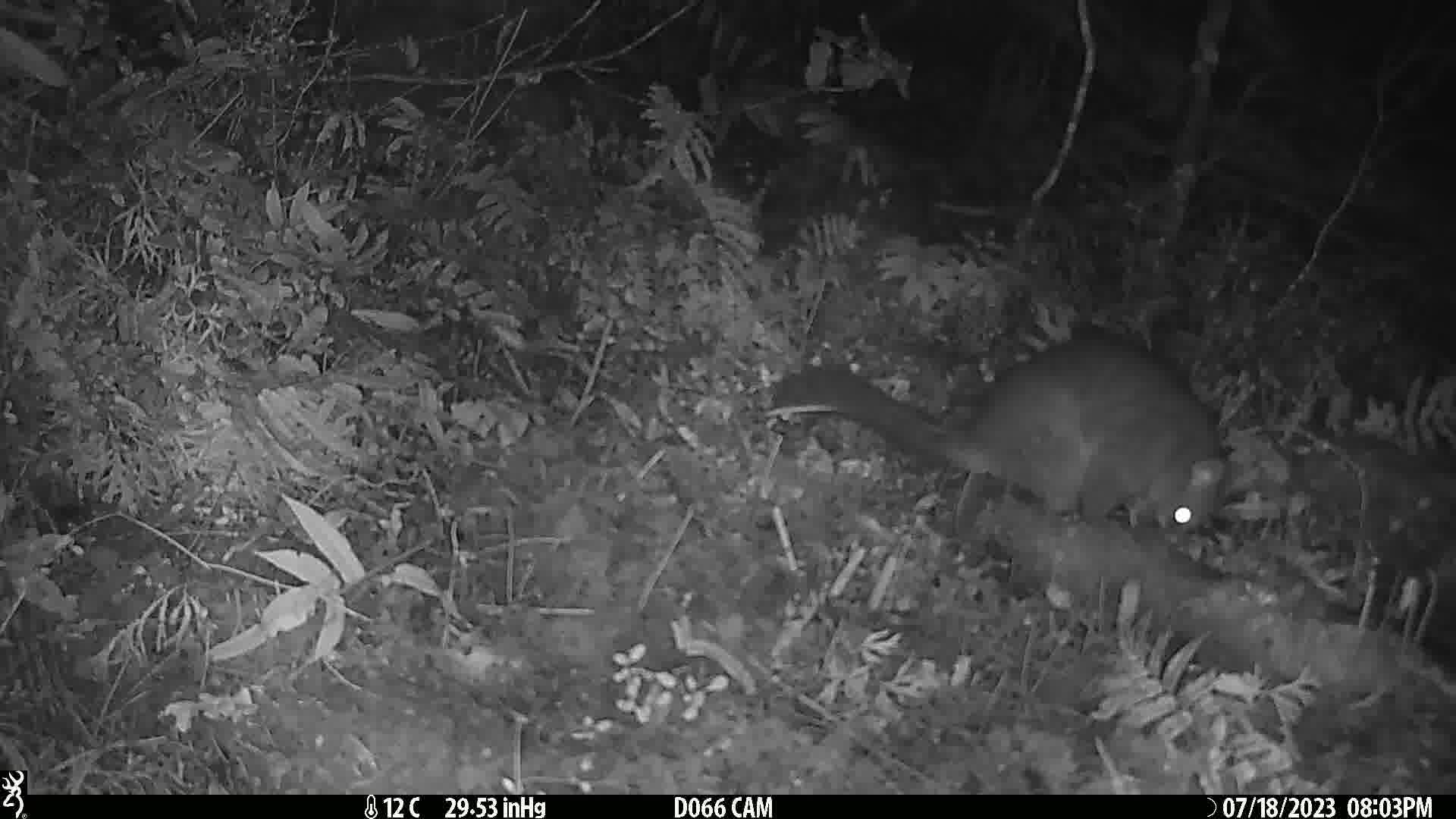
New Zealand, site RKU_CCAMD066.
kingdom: Animalia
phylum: Chordata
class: Mammalia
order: Diprotodontia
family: Phalangeridae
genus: Trichosurus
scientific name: Trichosurus vulpecula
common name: common brushtail possum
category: possum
Possum (common brushtail possum) (Trichosurus vulpecula).